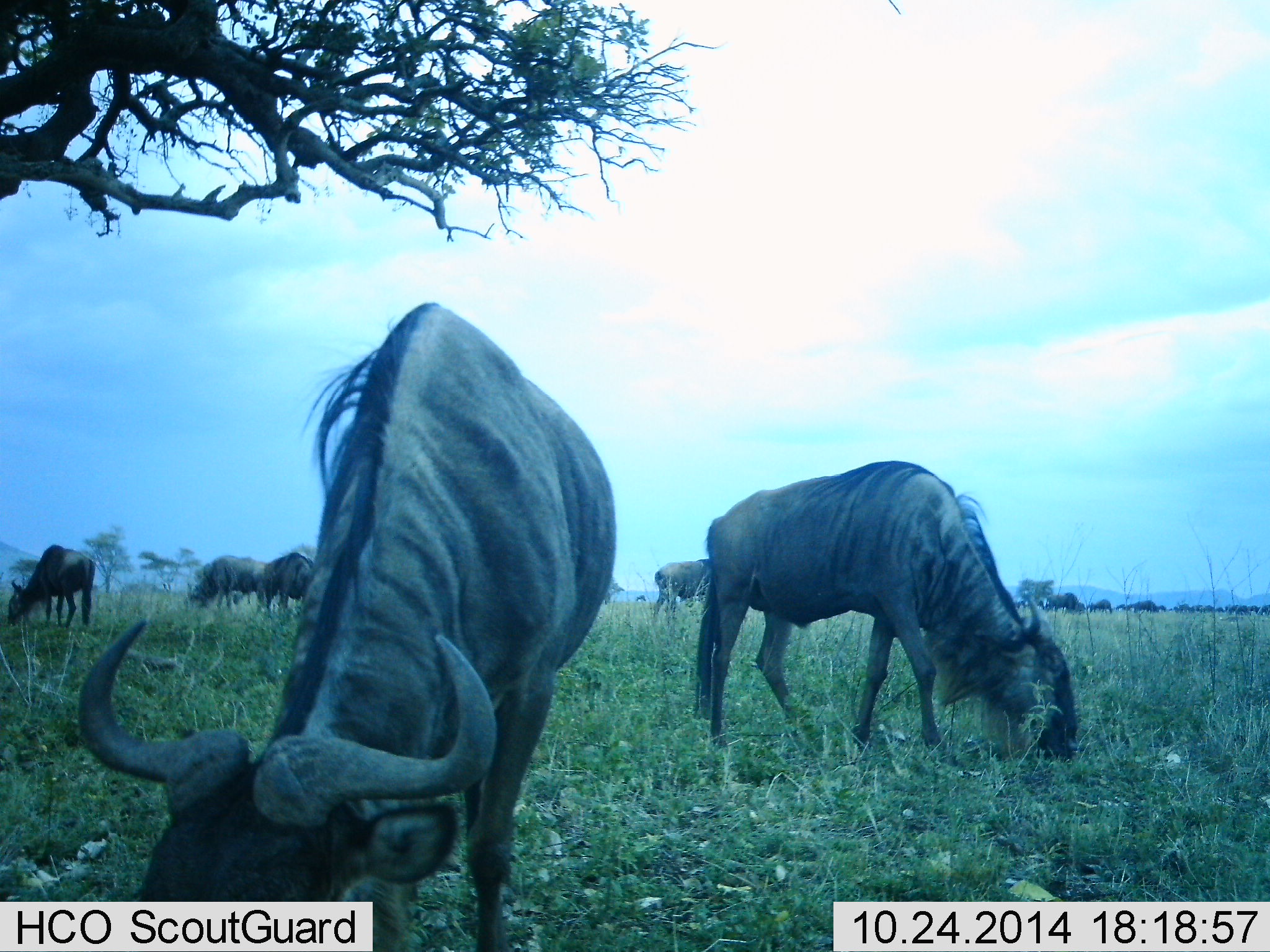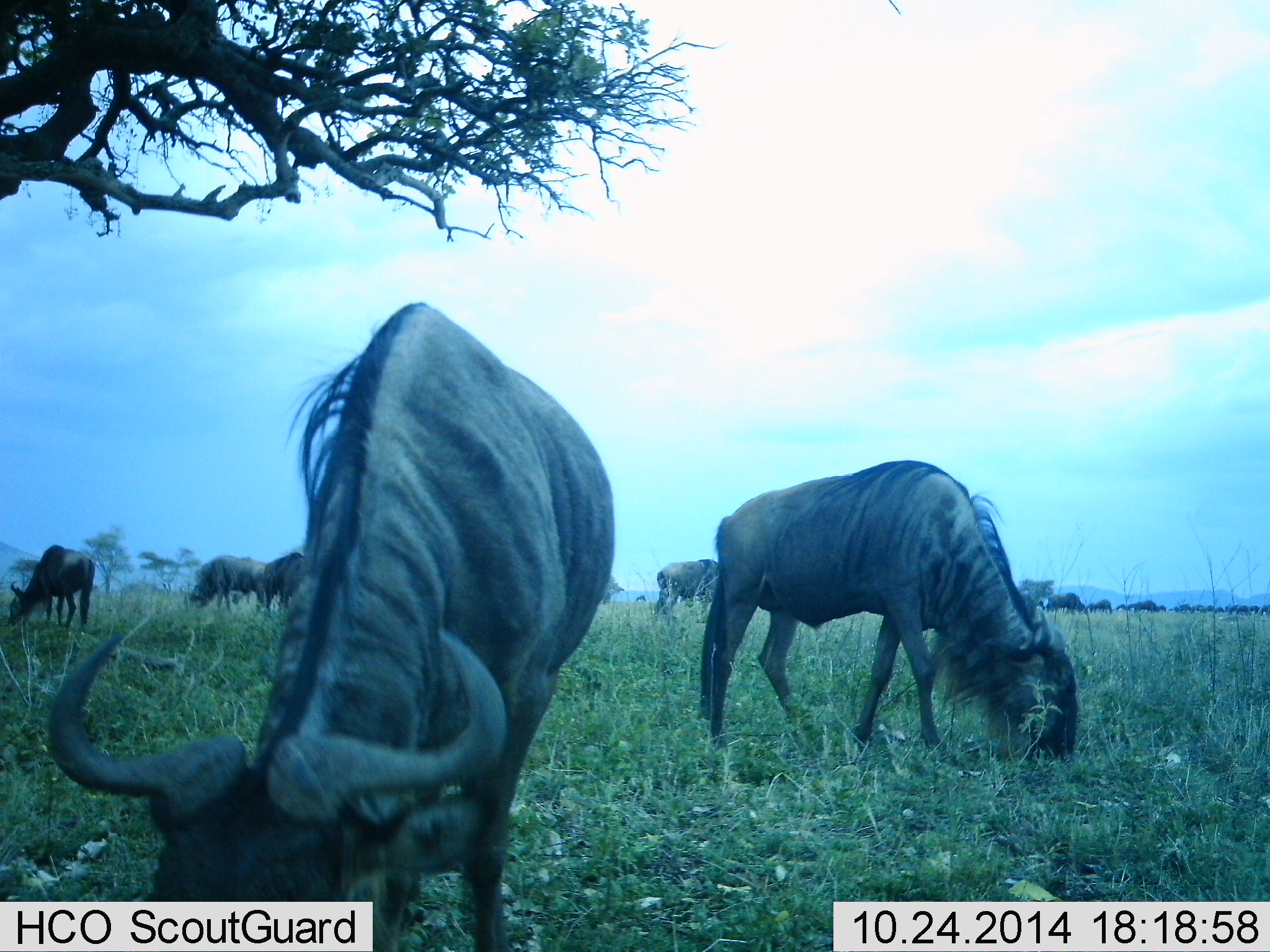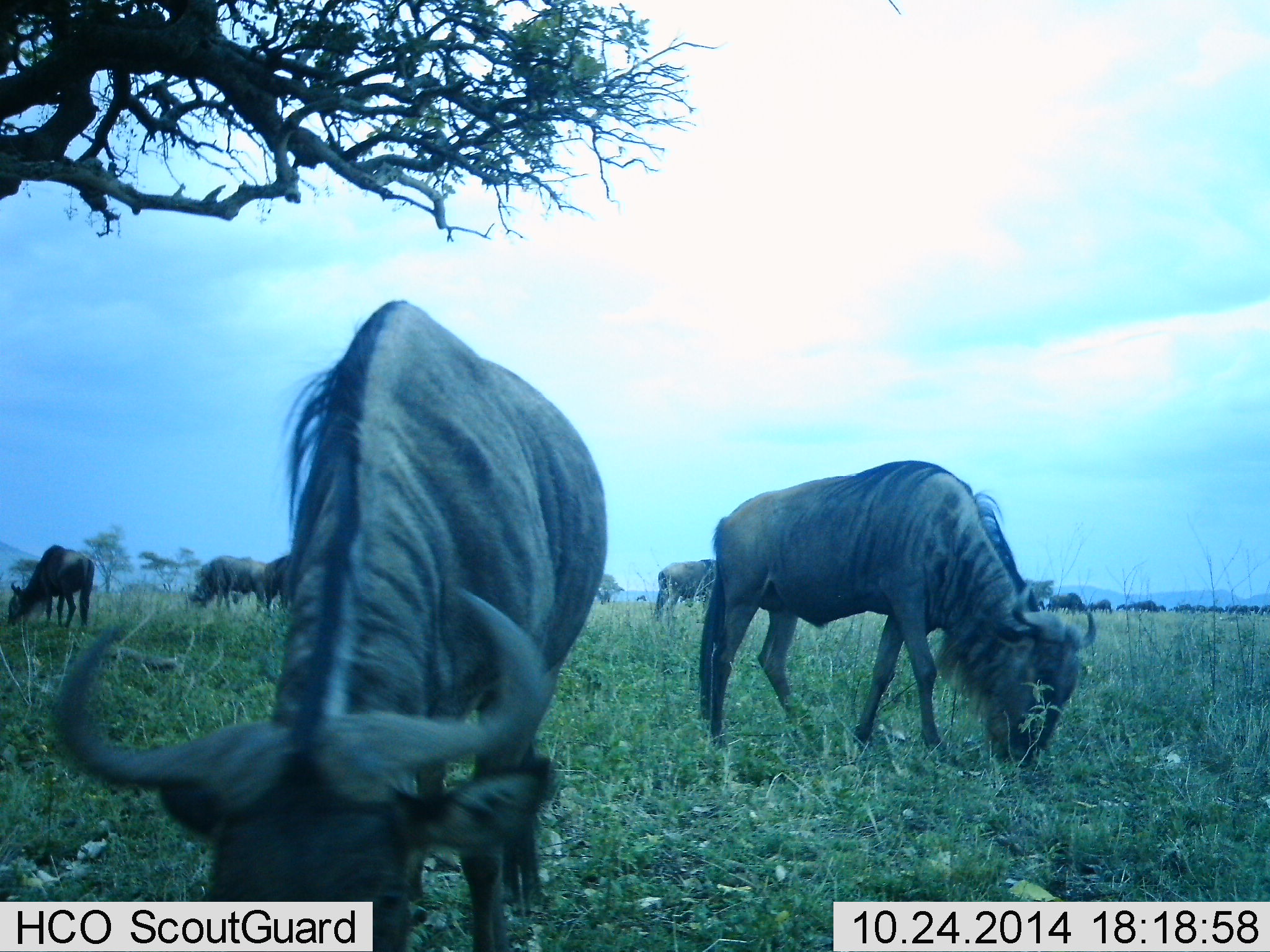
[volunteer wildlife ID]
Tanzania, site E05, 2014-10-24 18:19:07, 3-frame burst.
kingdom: Animalia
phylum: Chordata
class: Mammalia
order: Artiodactyla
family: Bovidae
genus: Connochaetes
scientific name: Connochaetes taurinus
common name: blue wildebeest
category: wildebeest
Wildebeest (blue wildebeest) (Connochaetes taurinus), count 7. Behavior (volunteer vote fractions): standing 30%, resting 0%, moving 20%, interacting 10%. Young present (vote fraction): 0%. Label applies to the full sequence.